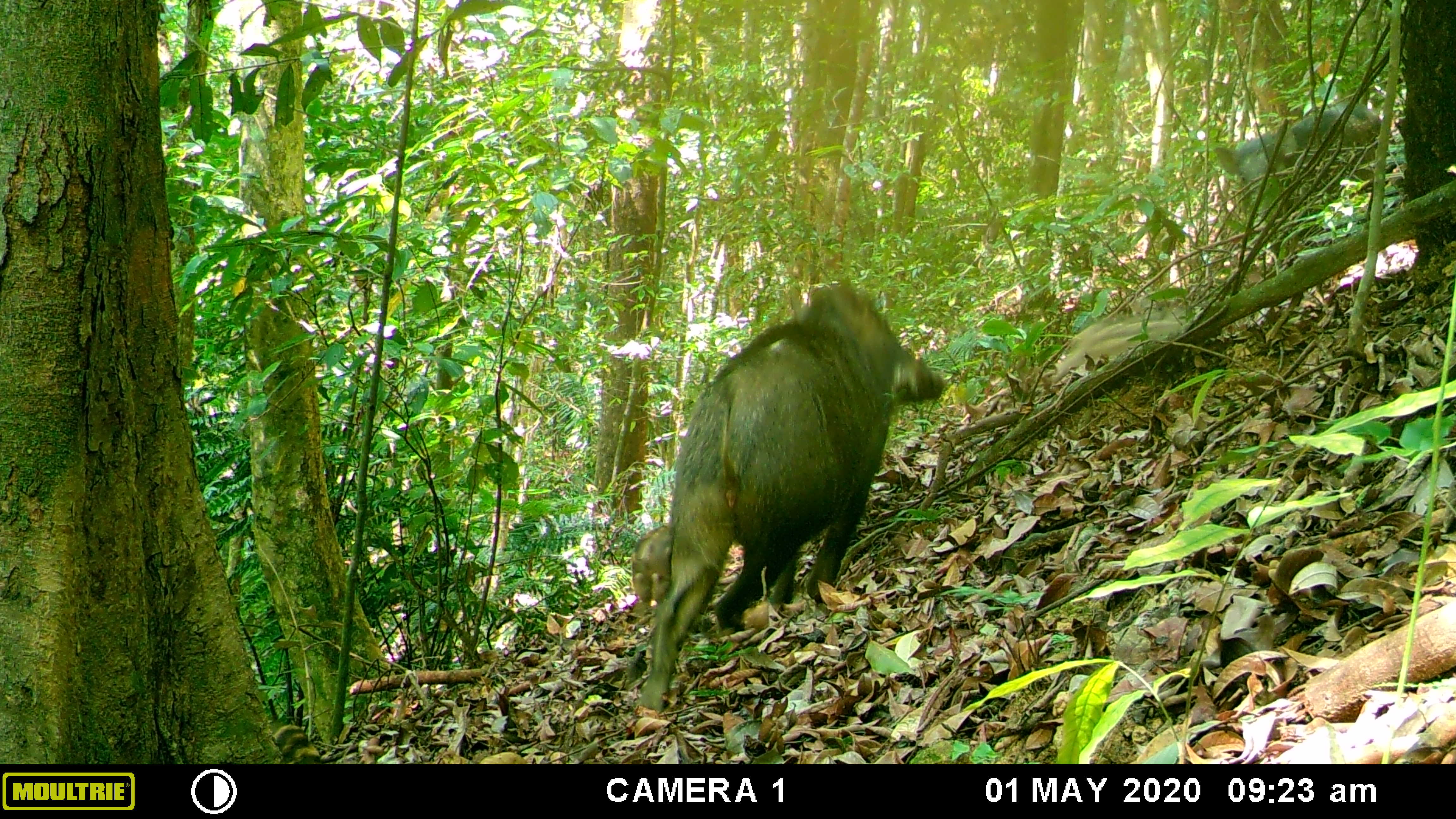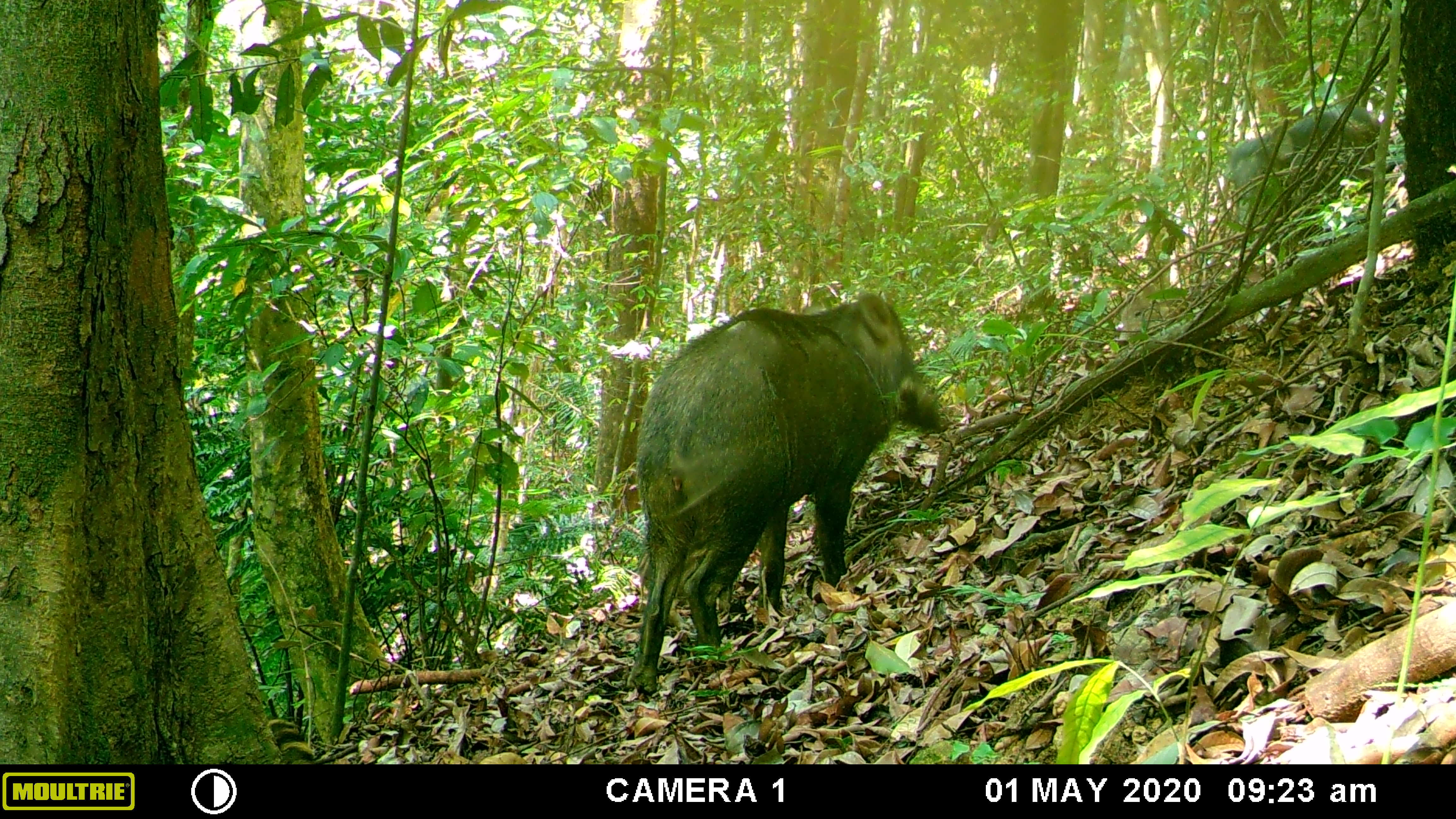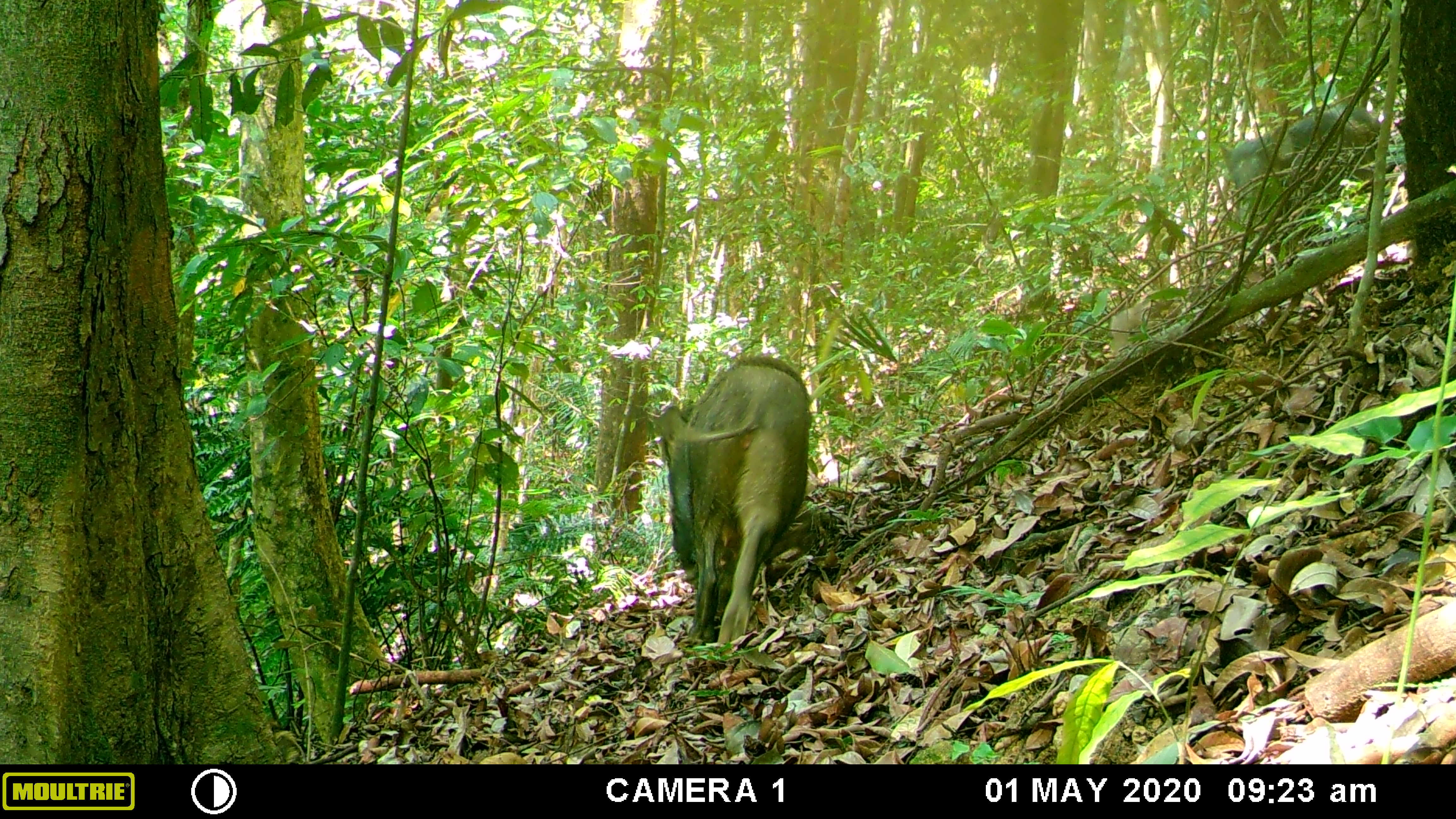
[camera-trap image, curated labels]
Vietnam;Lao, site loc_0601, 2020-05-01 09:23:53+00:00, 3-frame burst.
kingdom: Animalia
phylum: Chordata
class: Mammalia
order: Artiodactyla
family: Suidae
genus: Sus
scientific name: Sus scrofa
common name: eurasian wild pig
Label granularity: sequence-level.